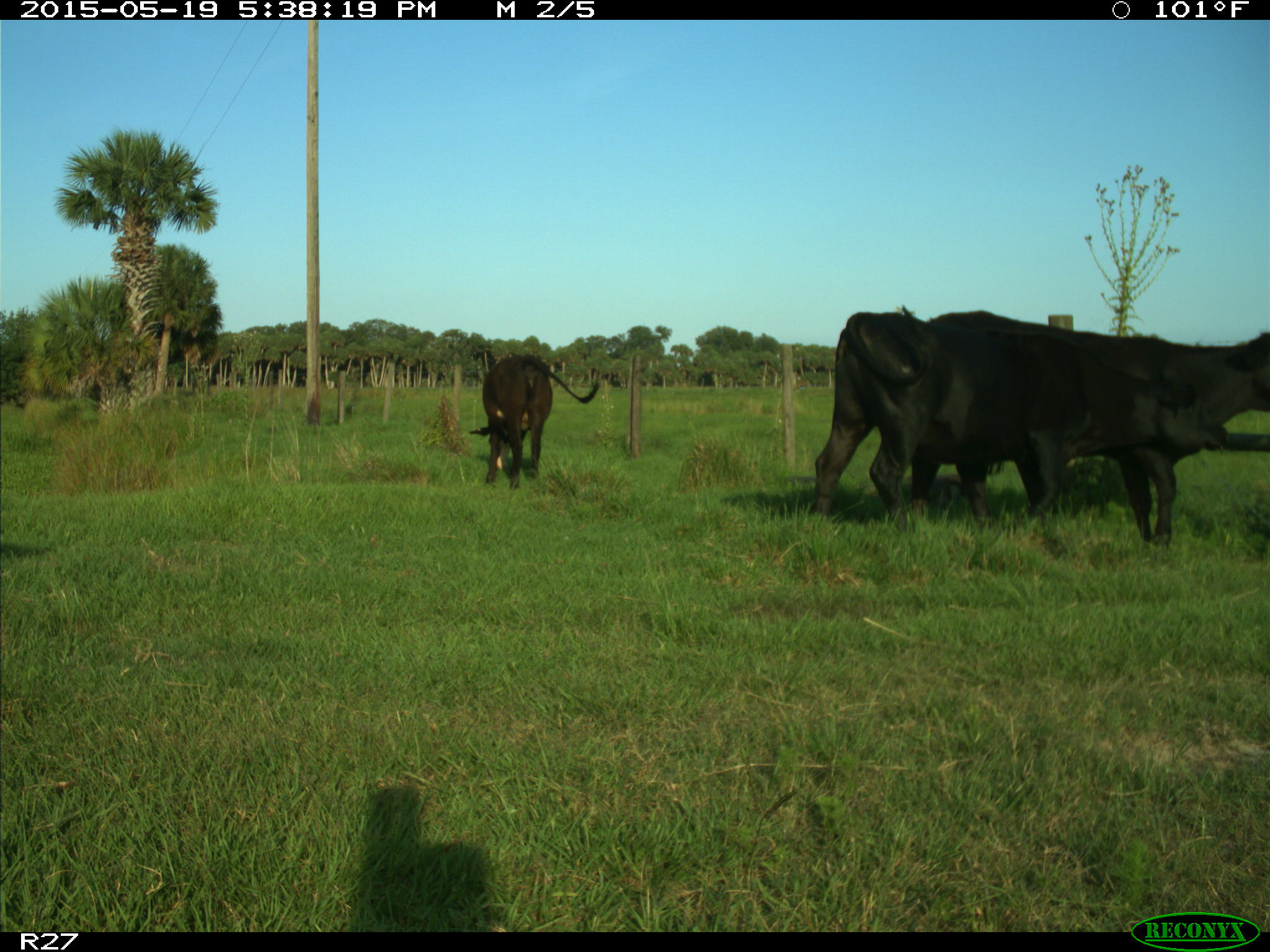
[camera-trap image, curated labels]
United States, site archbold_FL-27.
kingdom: Animalia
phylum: Chordata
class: Mammalia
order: Artiodactyla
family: Bovidae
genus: Bos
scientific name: Bos taurus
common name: domestic cow